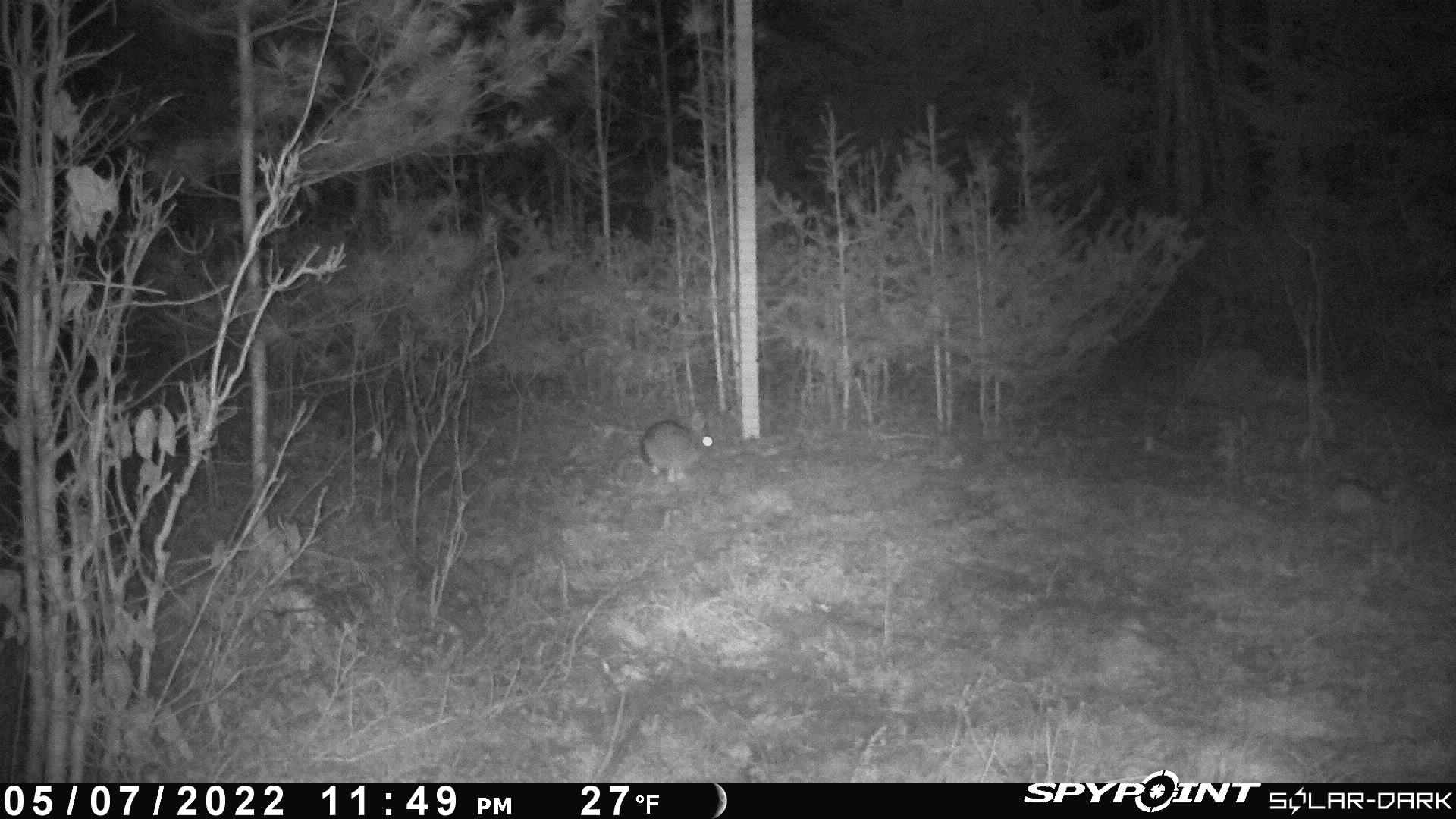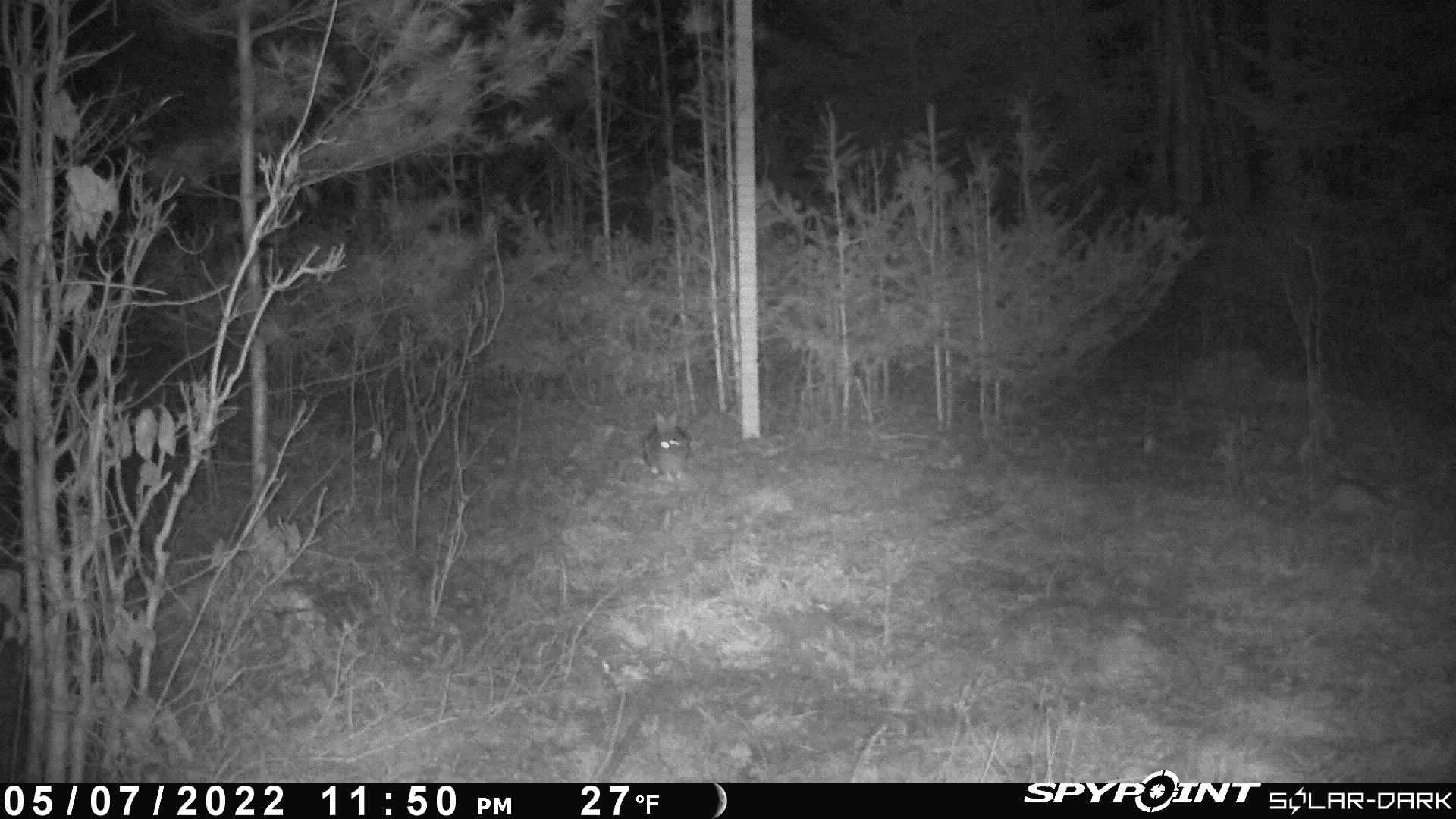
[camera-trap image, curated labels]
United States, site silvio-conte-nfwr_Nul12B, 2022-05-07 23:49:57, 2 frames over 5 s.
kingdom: Animalia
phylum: Chordata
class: Mammalia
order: Lagomorpha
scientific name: Lagomorpha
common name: rabbit or hare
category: rabbit or hare sp.